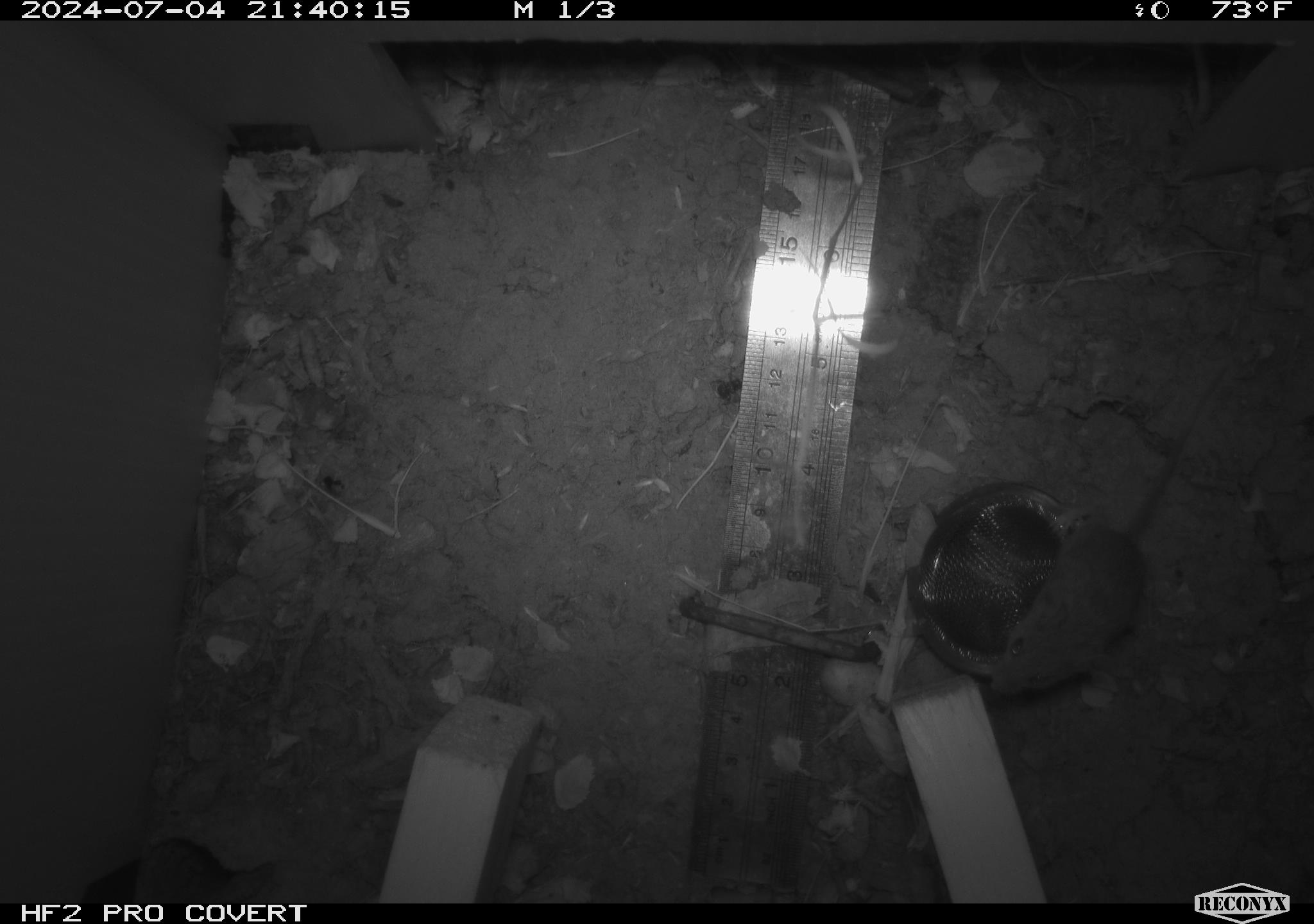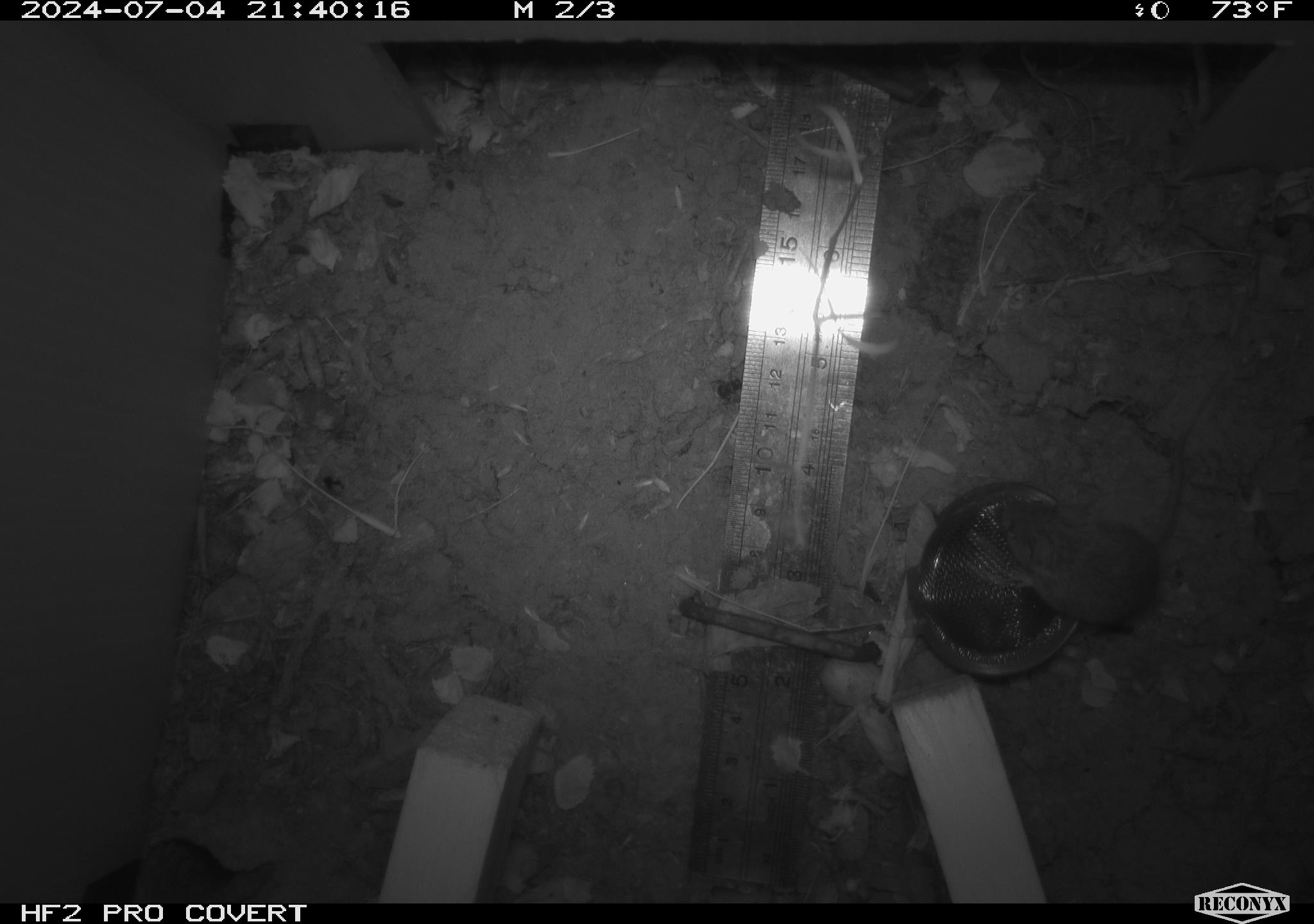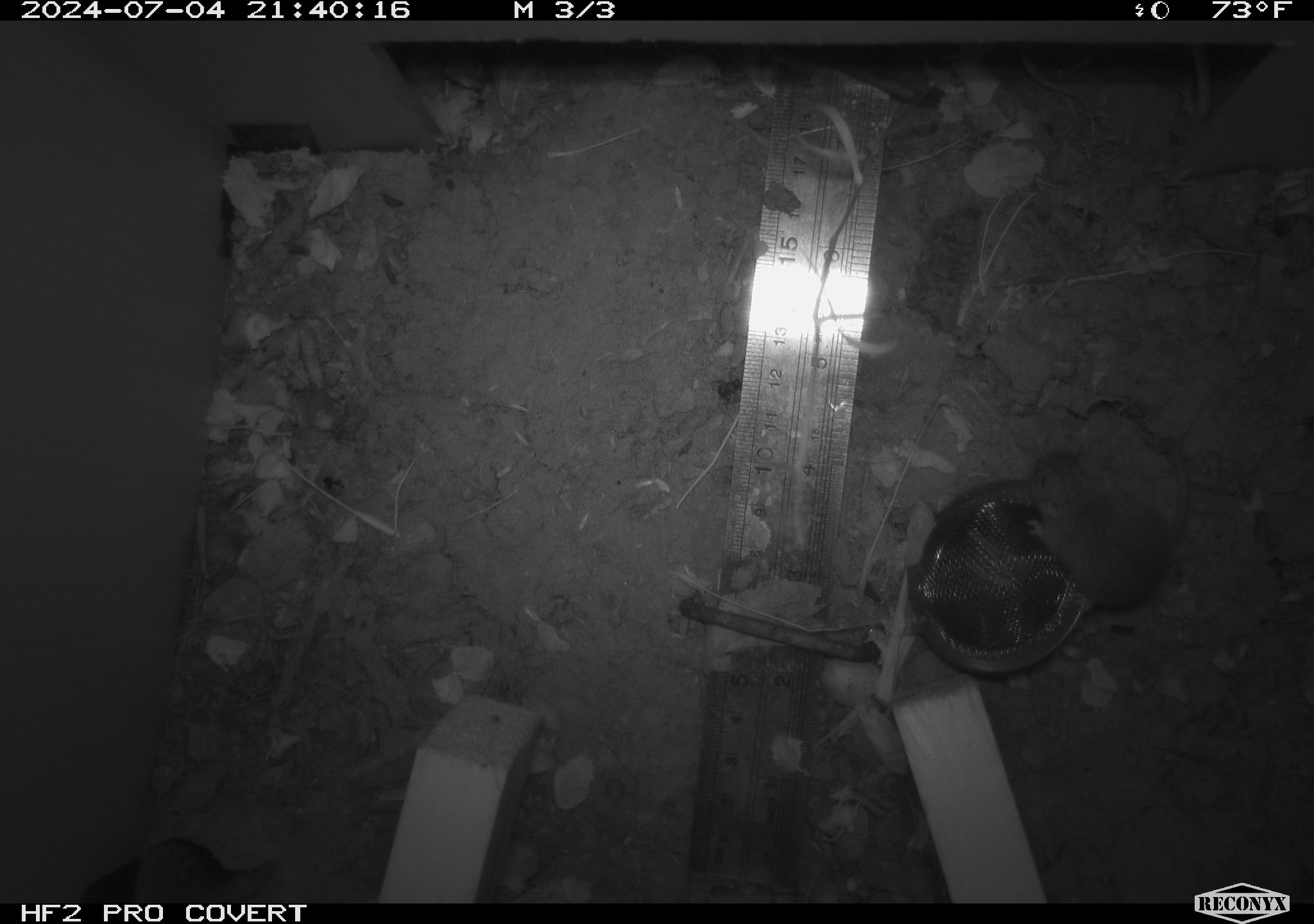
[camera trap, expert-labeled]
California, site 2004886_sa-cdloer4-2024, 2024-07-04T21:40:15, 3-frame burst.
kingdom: Animalia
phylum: Chordata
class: Mammalia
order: Rodentia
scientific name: Rodentia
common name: rodent